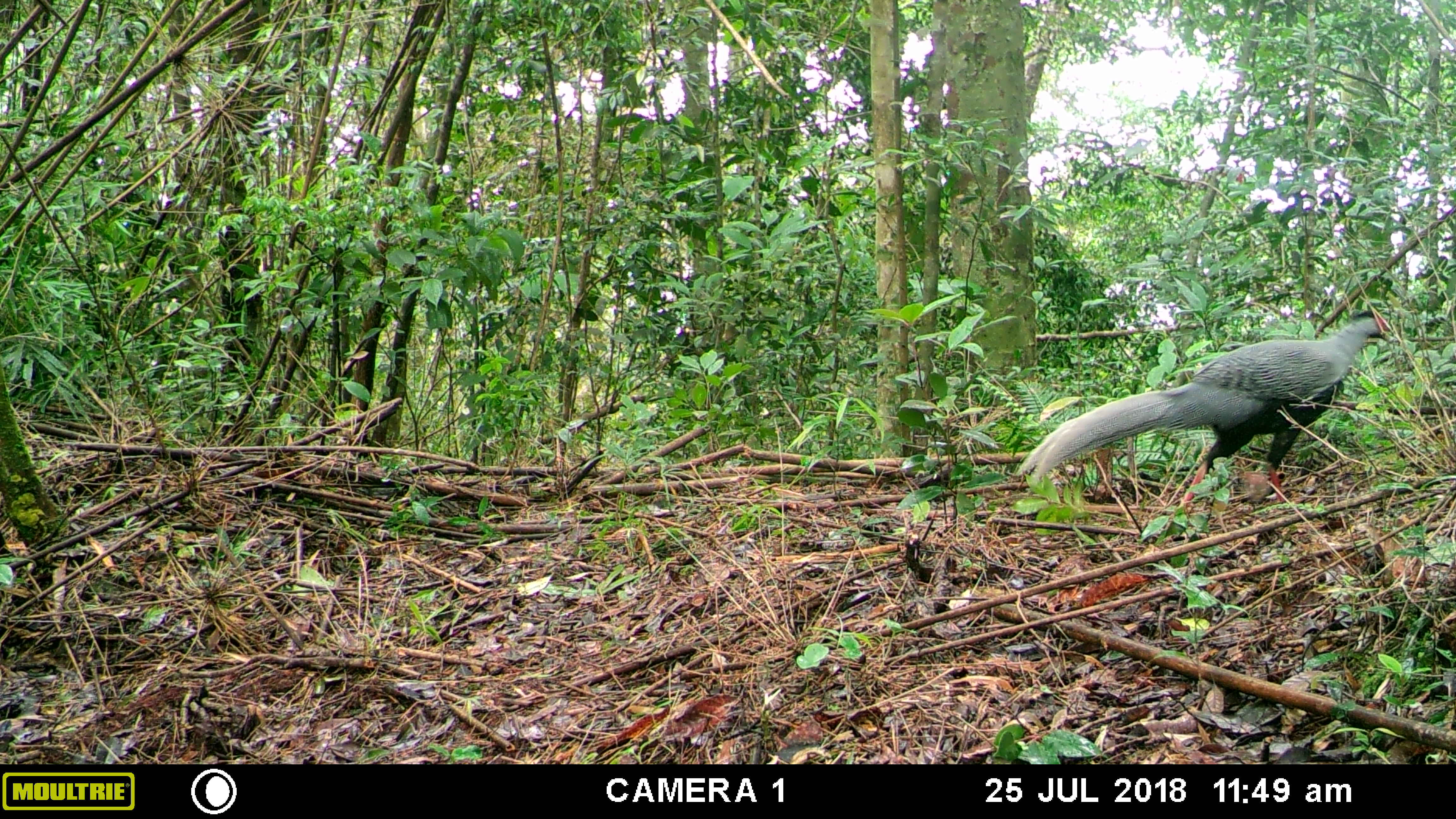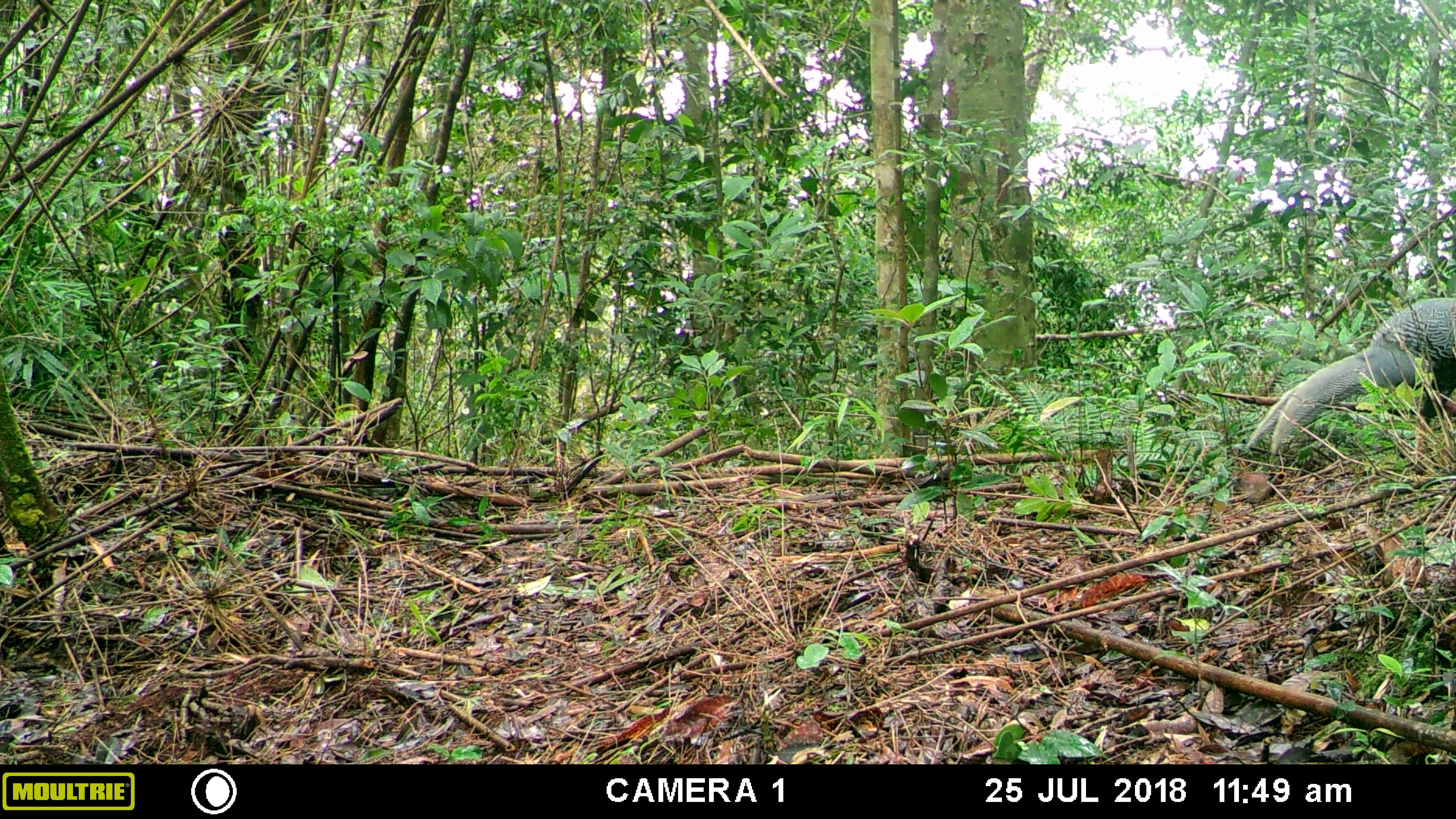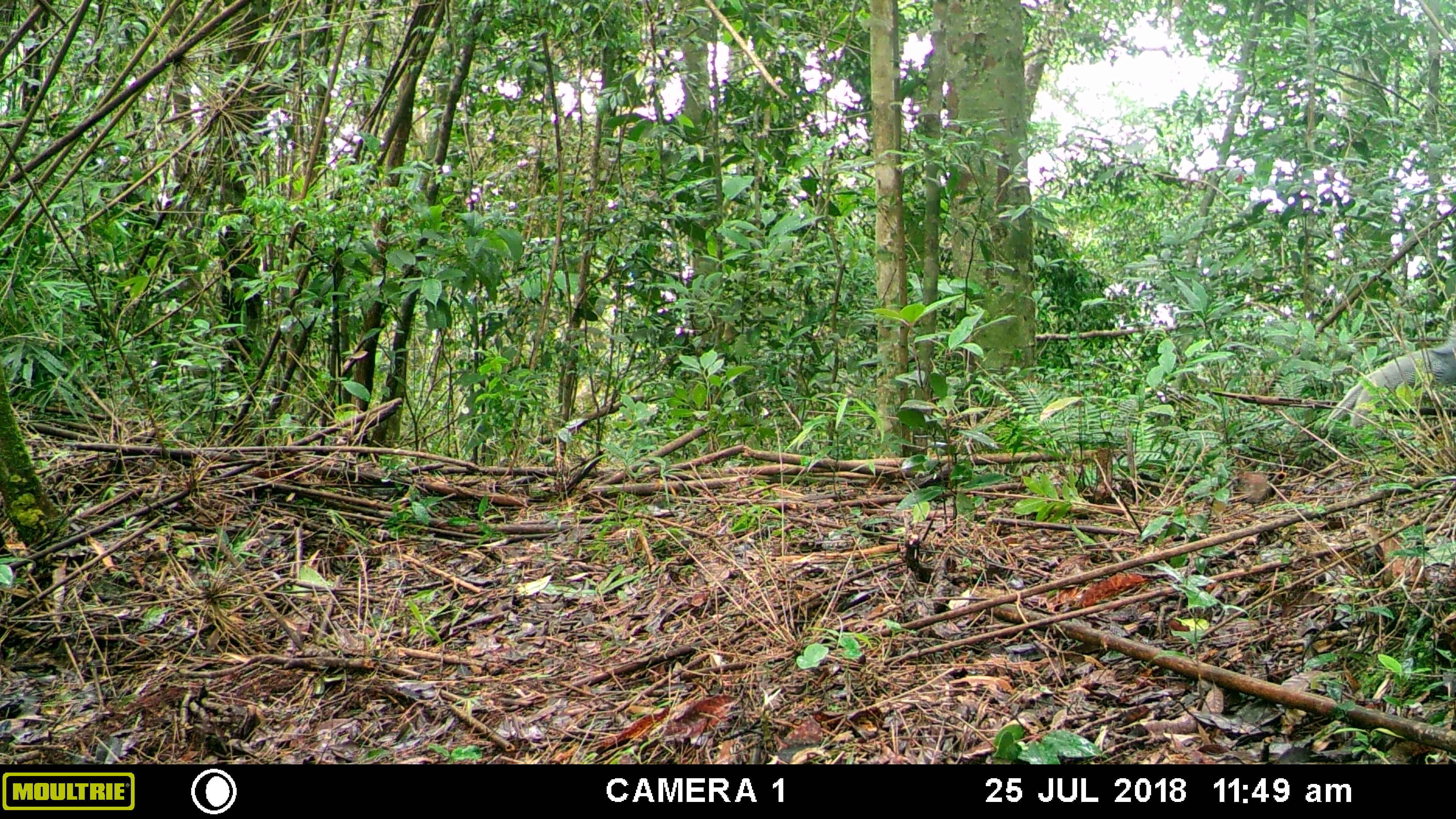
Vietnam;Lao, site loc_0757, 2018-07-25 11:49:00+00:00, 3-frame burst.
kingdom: Animalia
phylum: Chordata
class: Aves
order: Galliformes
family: Phasianidae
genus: Lophura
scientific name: Lophura nycthemera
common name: silver pheasant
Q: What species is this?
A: Silver pheasant (Lophura nycthemera).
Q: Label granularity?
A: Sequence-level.